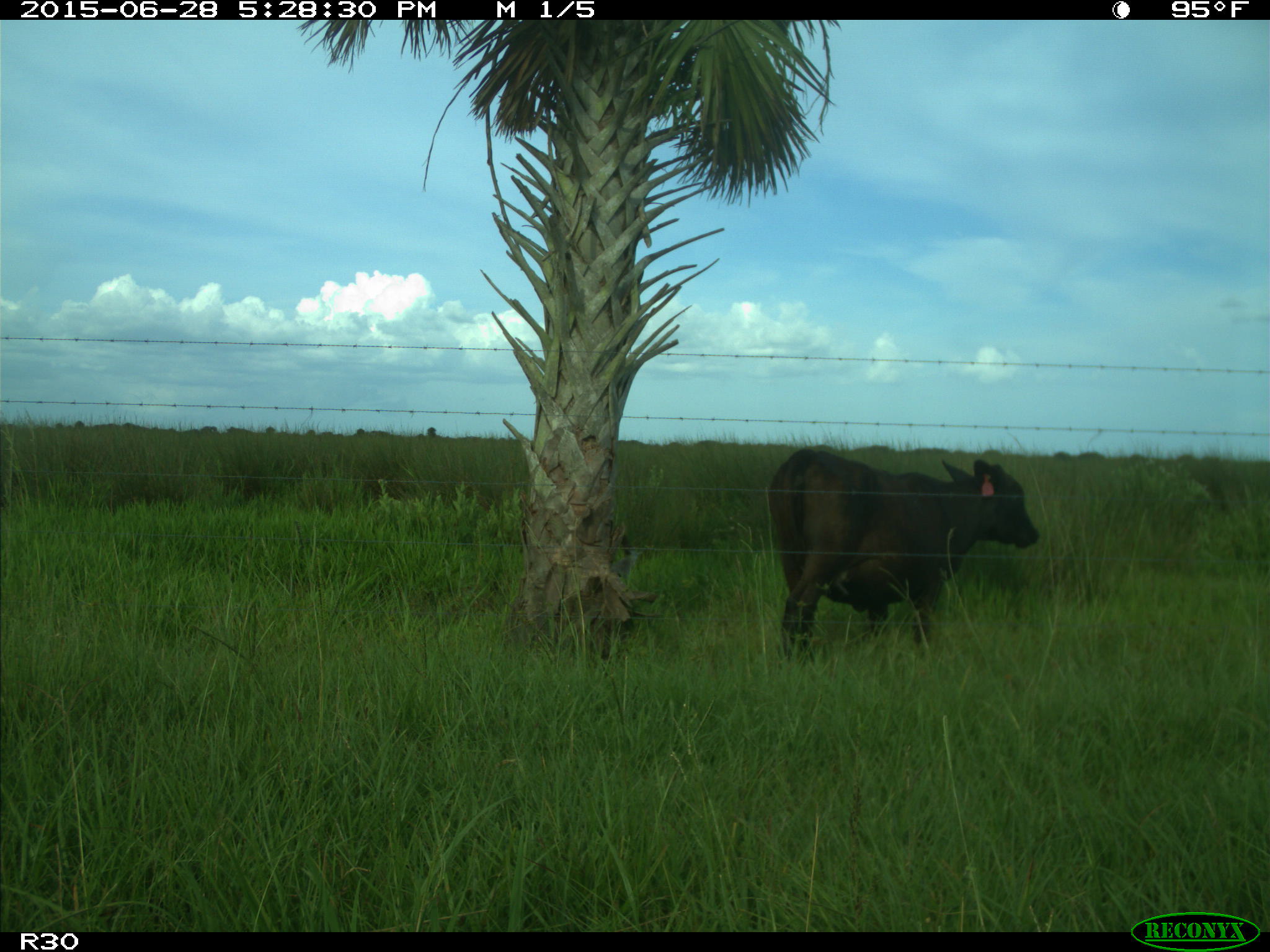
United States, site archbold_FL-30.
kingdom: Animalia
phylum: Chordata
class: Mammalia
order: Artiodactyla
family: Bovidae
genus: Bos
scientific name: Bos taurus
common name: domestic cow